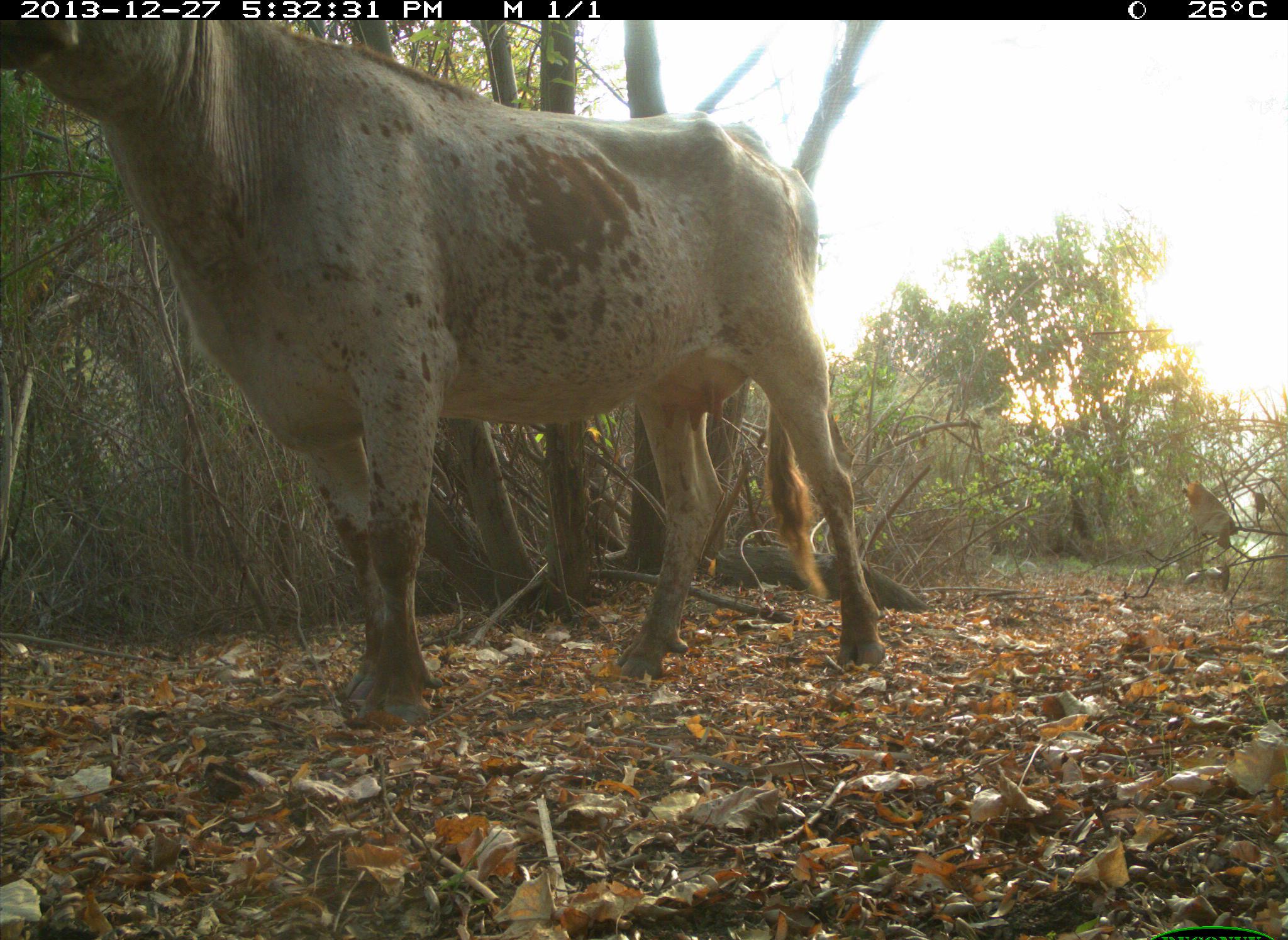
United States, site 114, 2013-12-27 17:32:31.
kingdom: Animalia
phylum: Chordata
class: Mammalia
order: Artiodactyla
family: Bovidae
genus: Bos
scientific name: Bos taurus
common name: cow